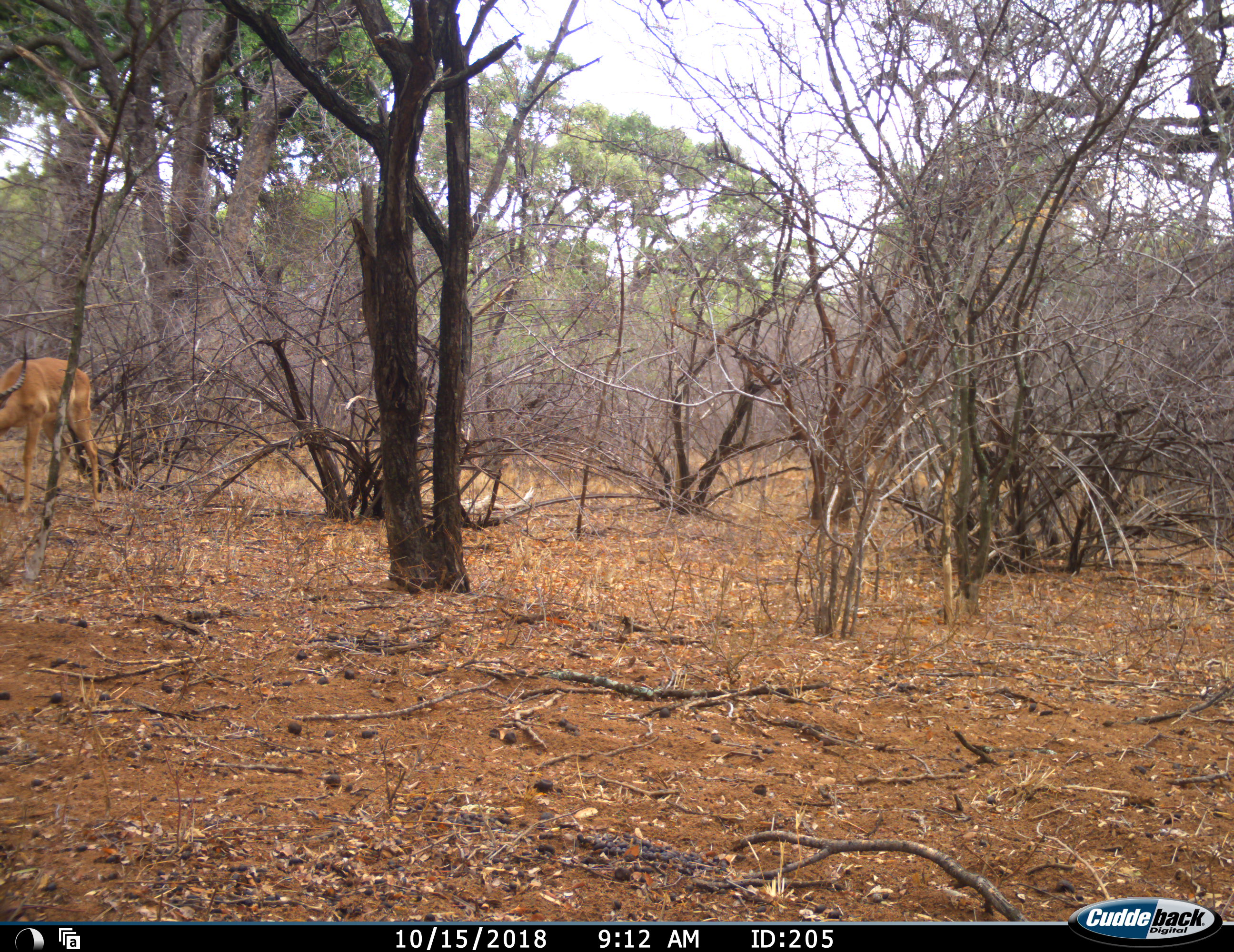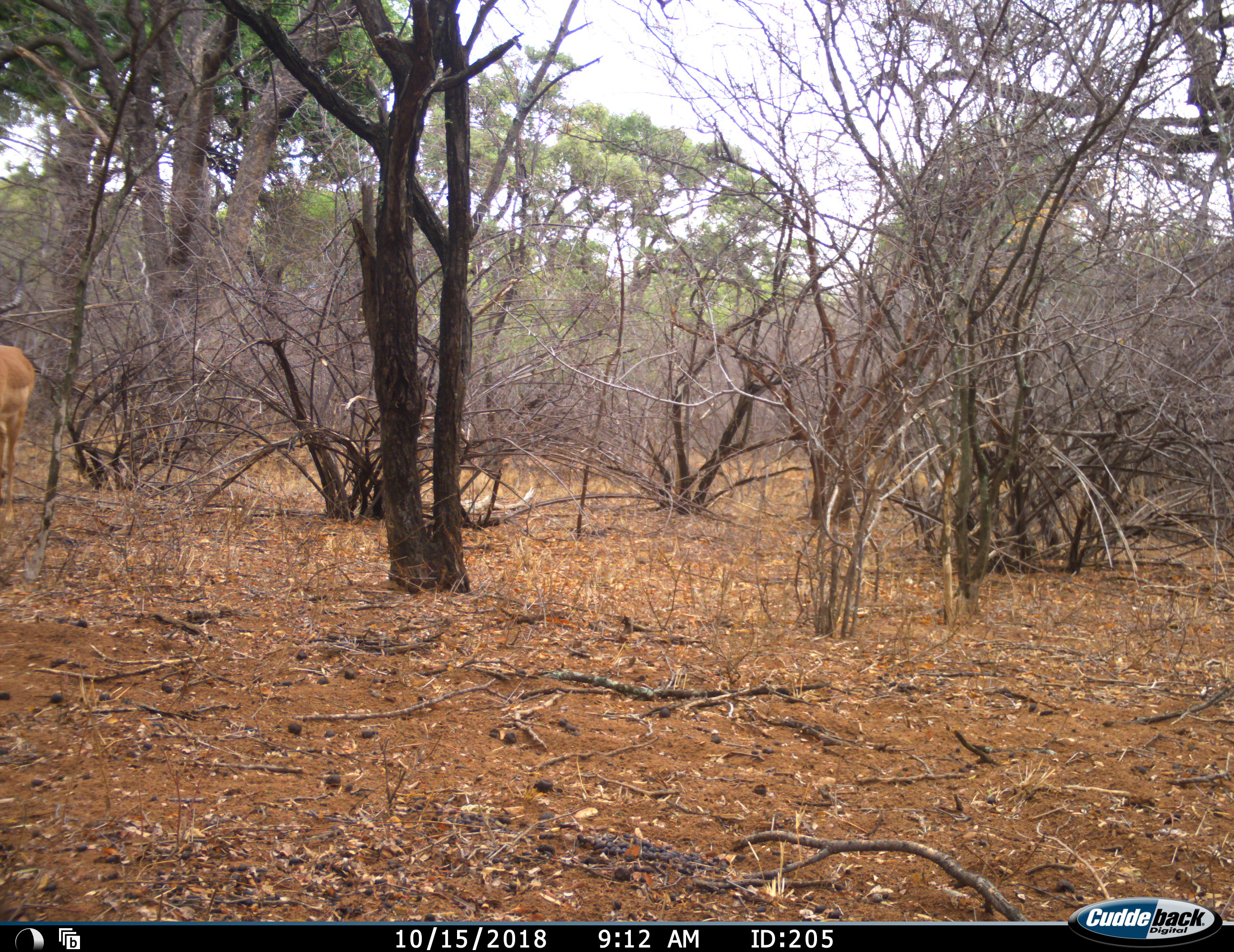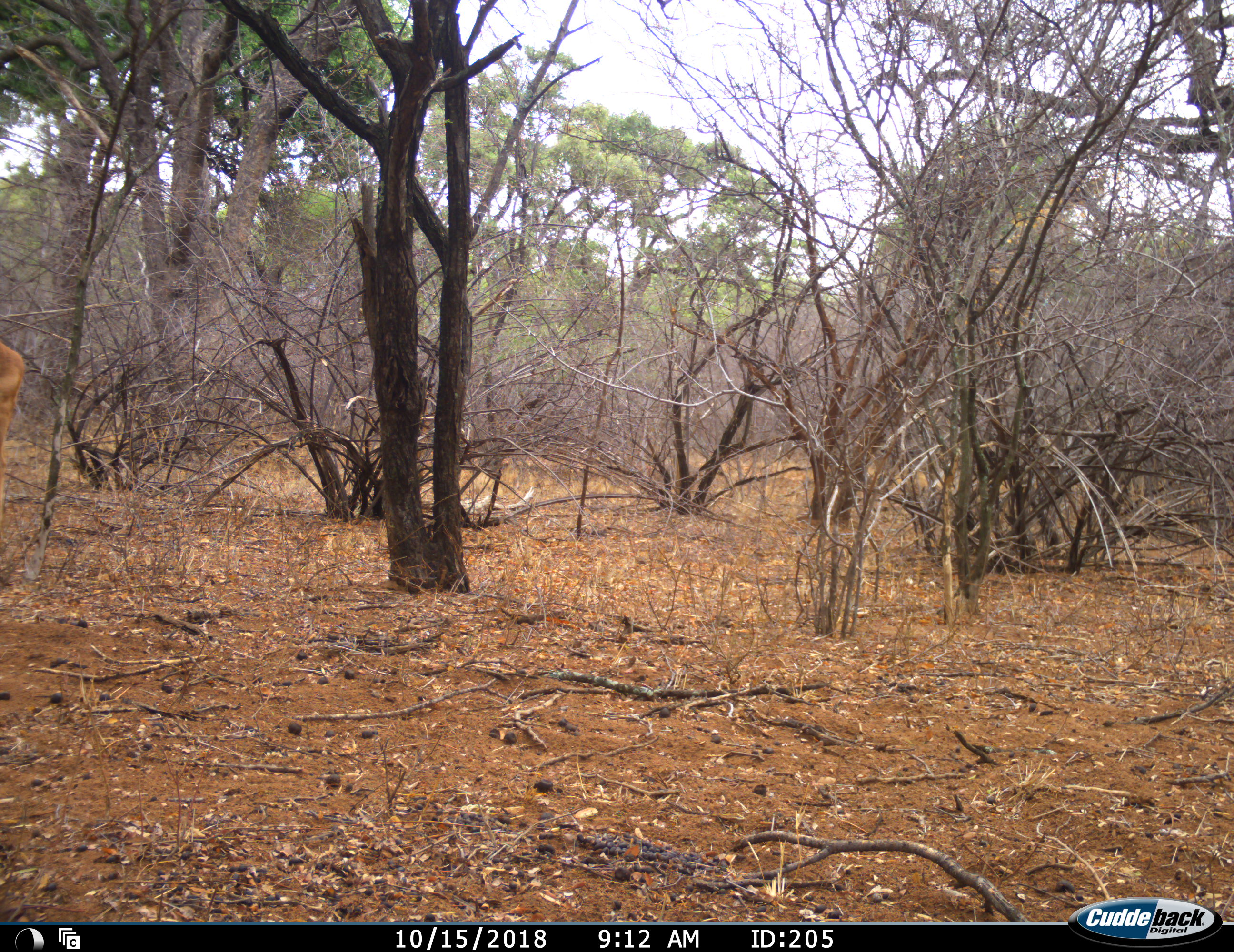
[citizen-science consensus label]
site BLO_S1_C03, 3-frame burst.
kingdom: Animalia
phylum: Chordata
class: Mammalia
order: Artiodactyla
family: Bovidae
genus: Aepyceros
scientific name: Aepyceros melampus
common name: impala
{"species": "impala (Aepyceros melampus)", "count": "1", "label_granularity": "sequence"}